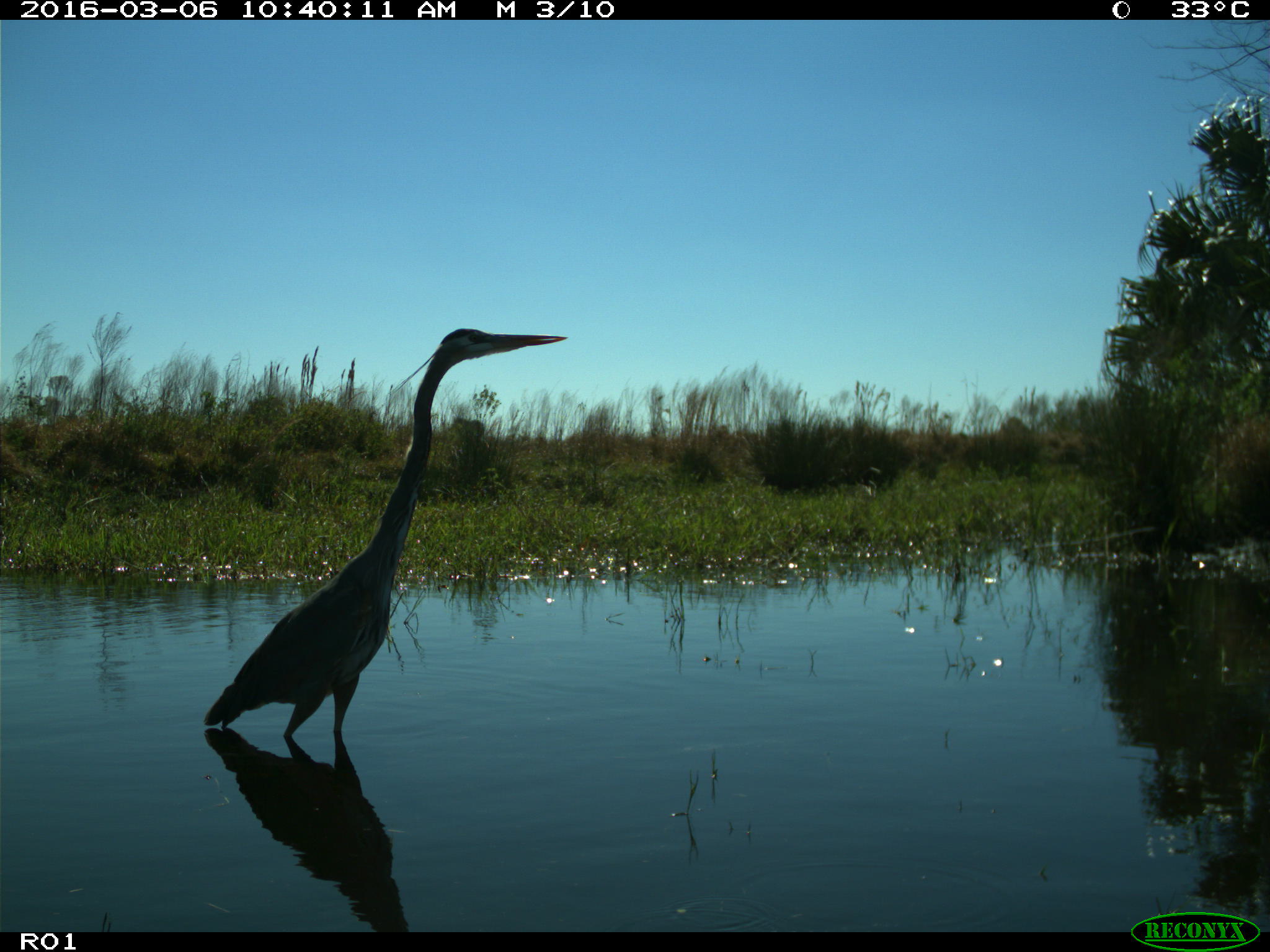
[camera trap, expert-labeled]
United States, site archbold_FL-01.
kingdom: Animalia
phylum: Chordata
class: Aves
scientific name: Aves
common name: birds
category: unidentified bird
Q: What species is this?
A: Unidentified bird (birds) (Aves).